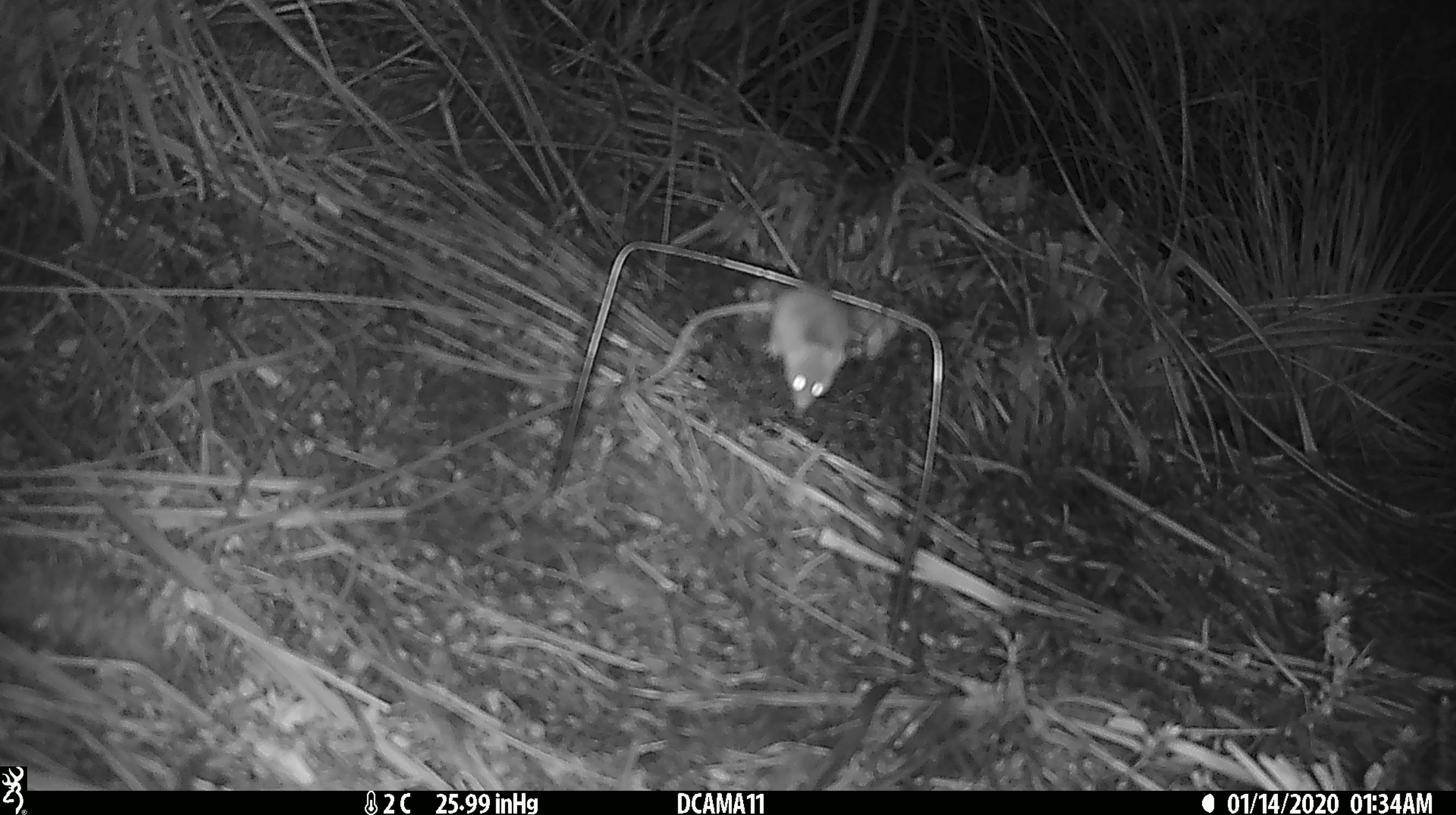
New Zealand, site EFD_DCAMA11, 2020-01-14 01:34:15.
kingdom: Animalia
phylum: Chordata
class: Mammalia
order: Rodentia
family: Muridae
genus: Mus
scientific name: Mus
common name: mouse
Mouse (Mus).